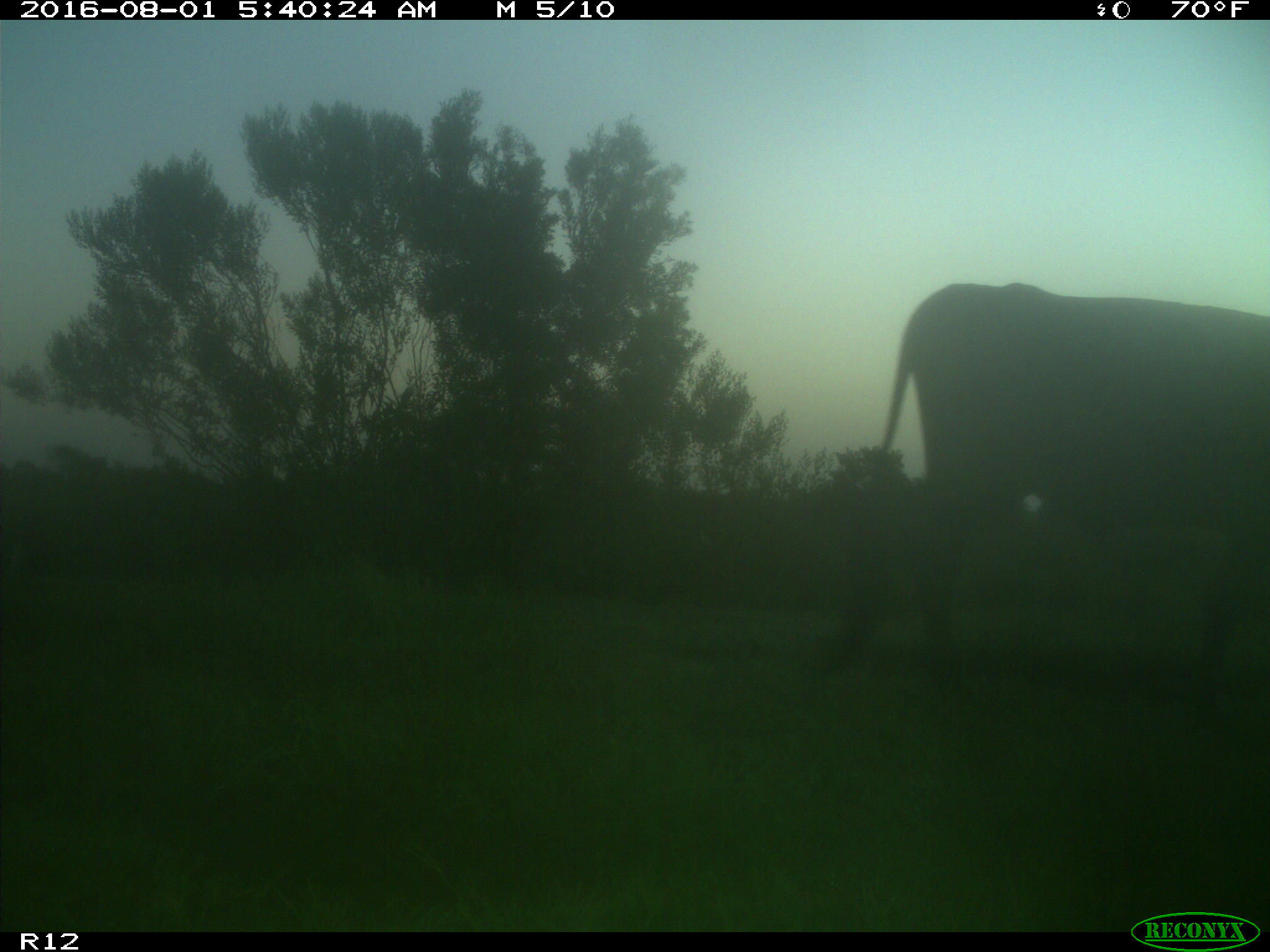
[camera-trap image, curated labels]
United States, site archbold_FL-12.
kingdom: Animalia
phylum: Chordata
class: Mammalia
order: Artiodactyla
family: Bovidae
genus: Bos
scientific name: Bos taurus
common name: domestic cow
Bos taurus (domestic cow).